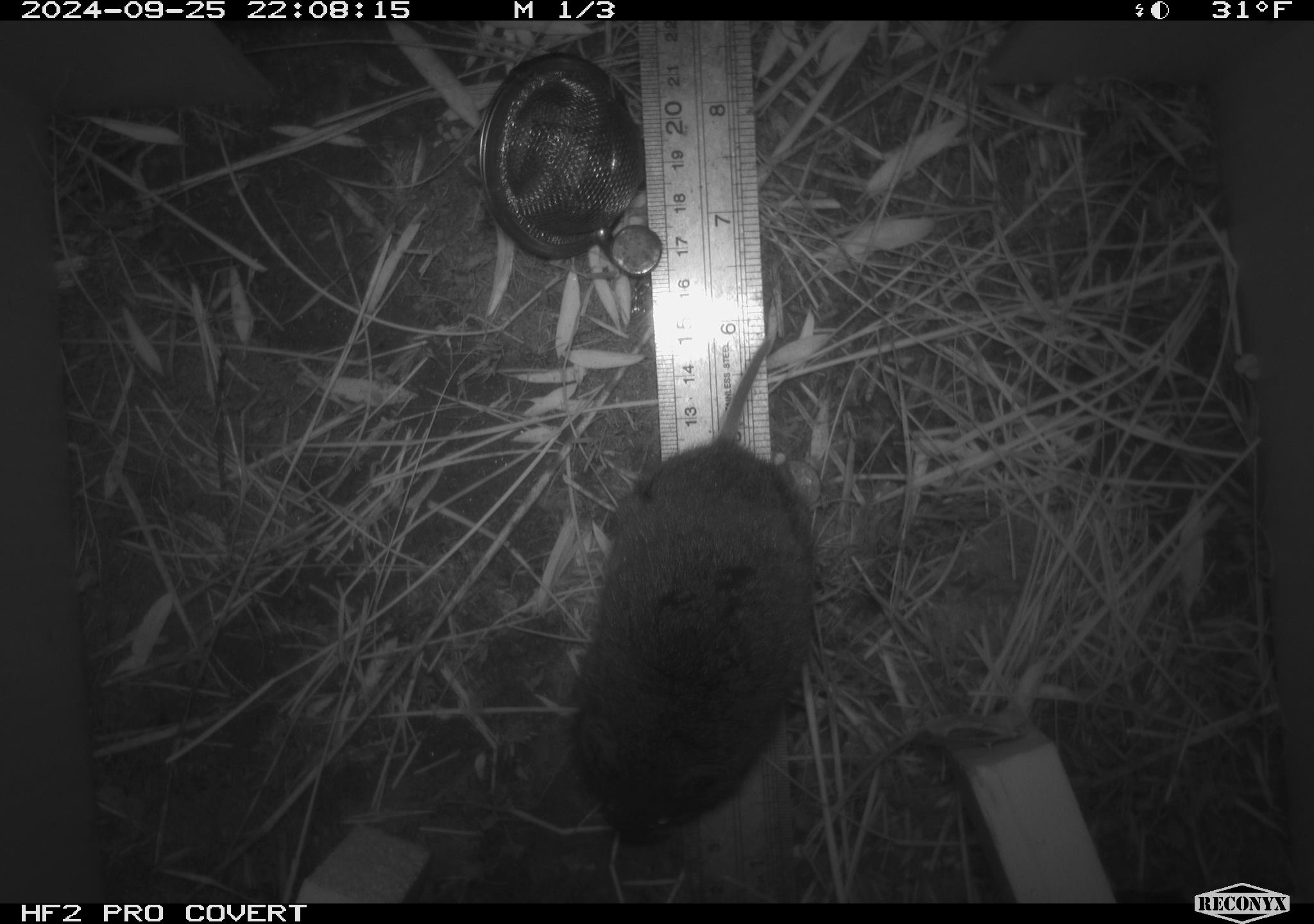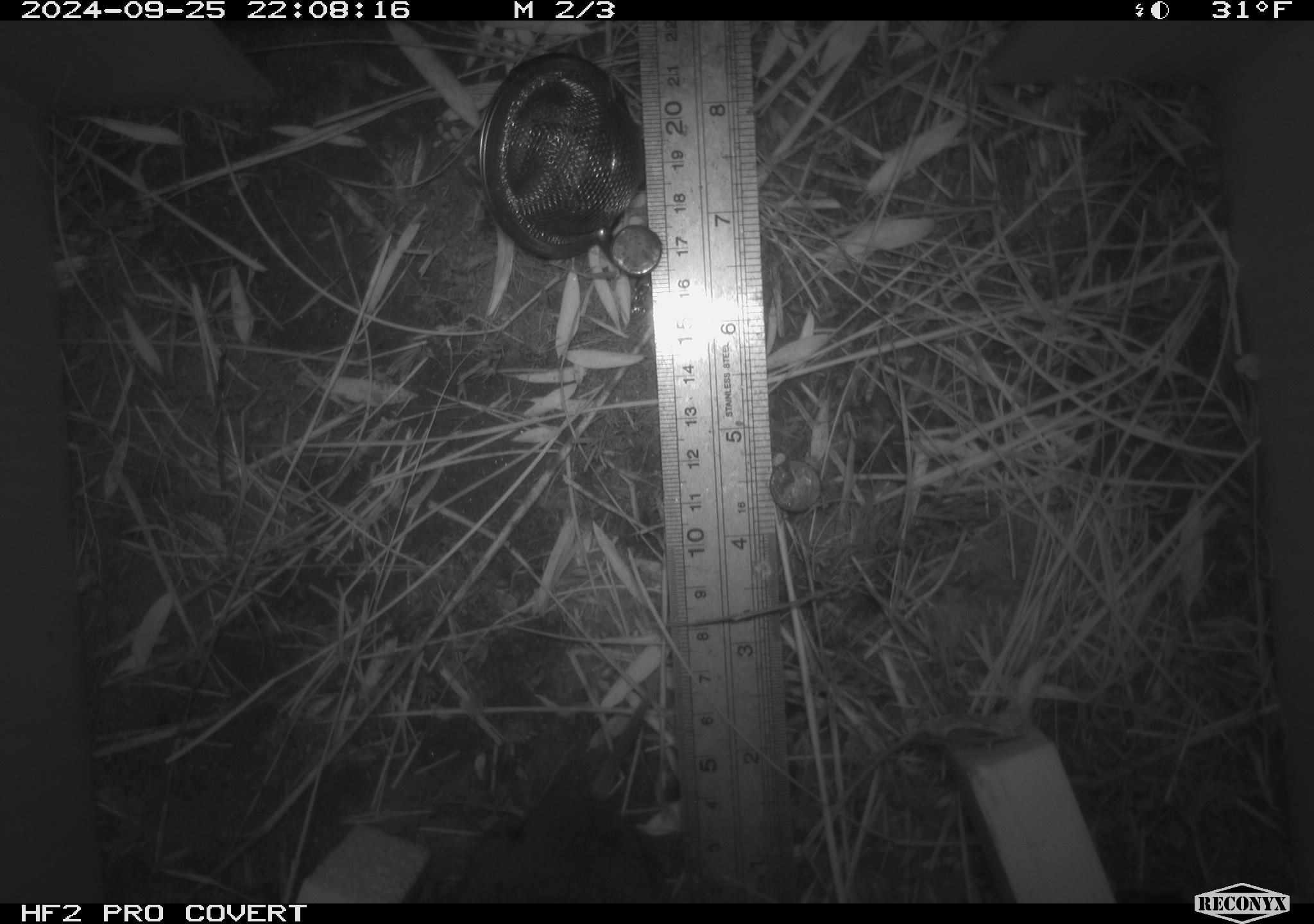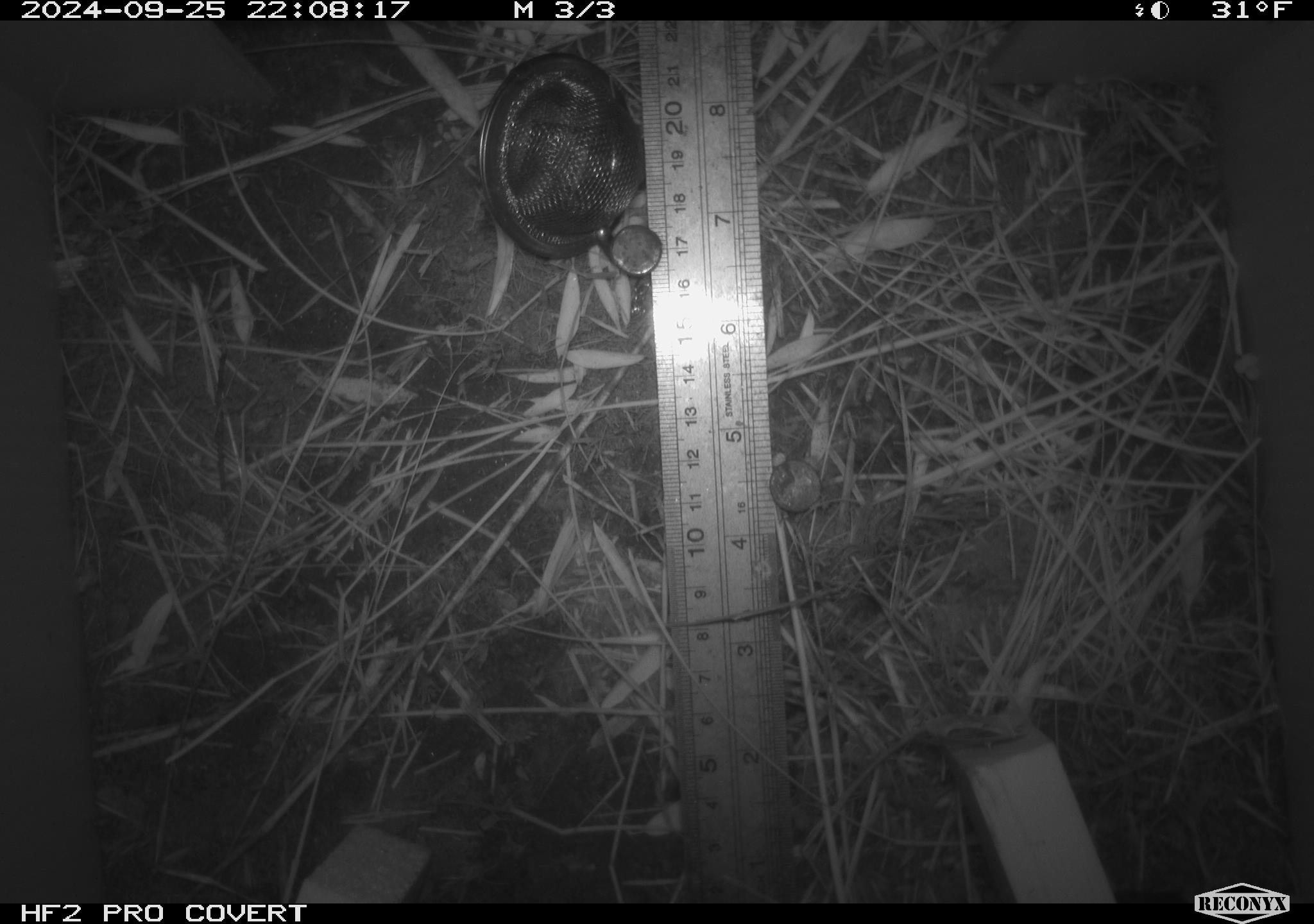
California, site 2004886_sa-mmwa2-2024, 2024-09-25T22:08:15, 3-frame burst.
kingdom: Animalia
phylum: Chordata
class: Mammalia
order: Rodentia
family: Cricetidae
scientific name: Arvicolinae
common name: voles, lemmings, and muskrats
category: arvicolinae subfamily